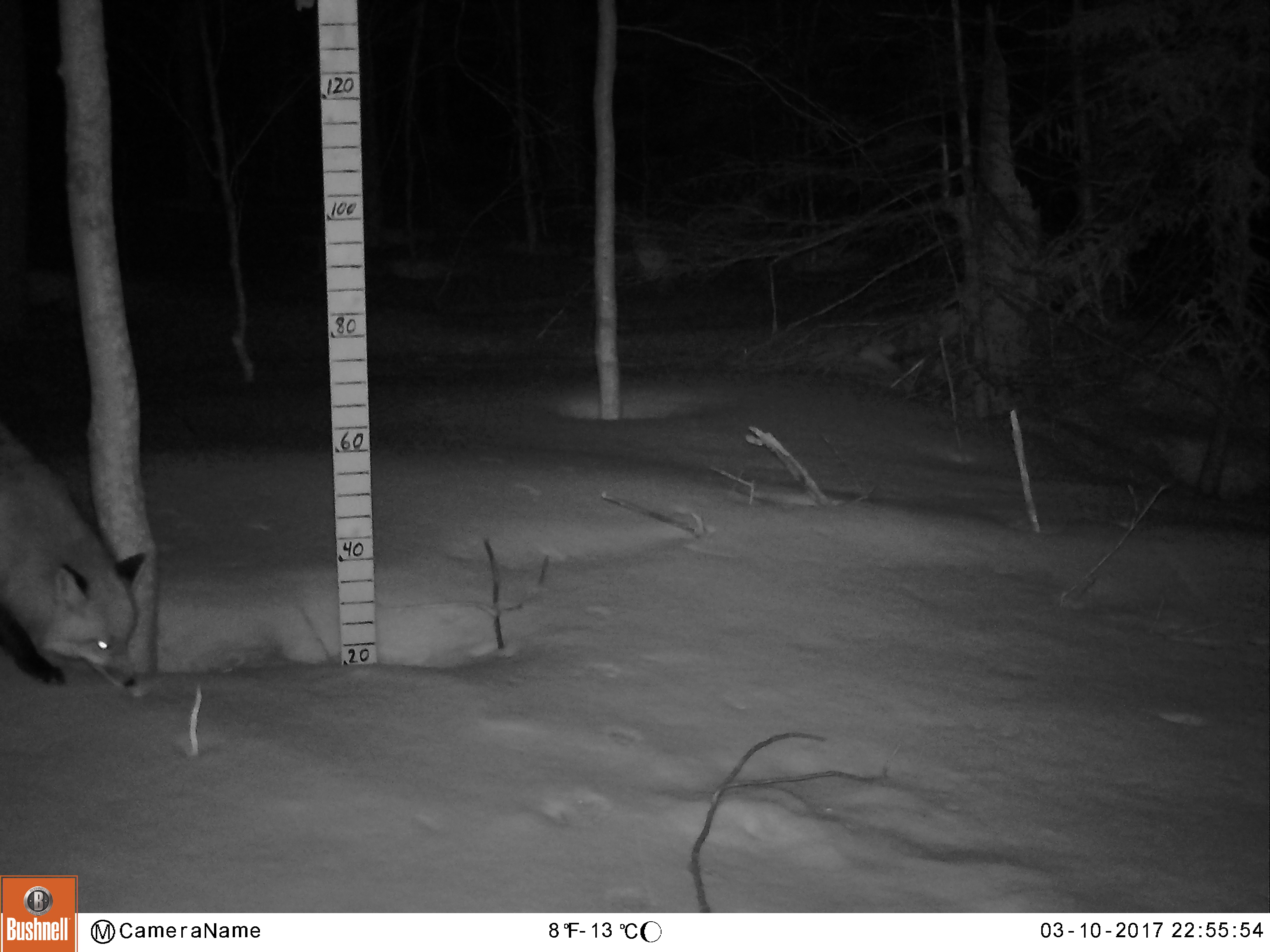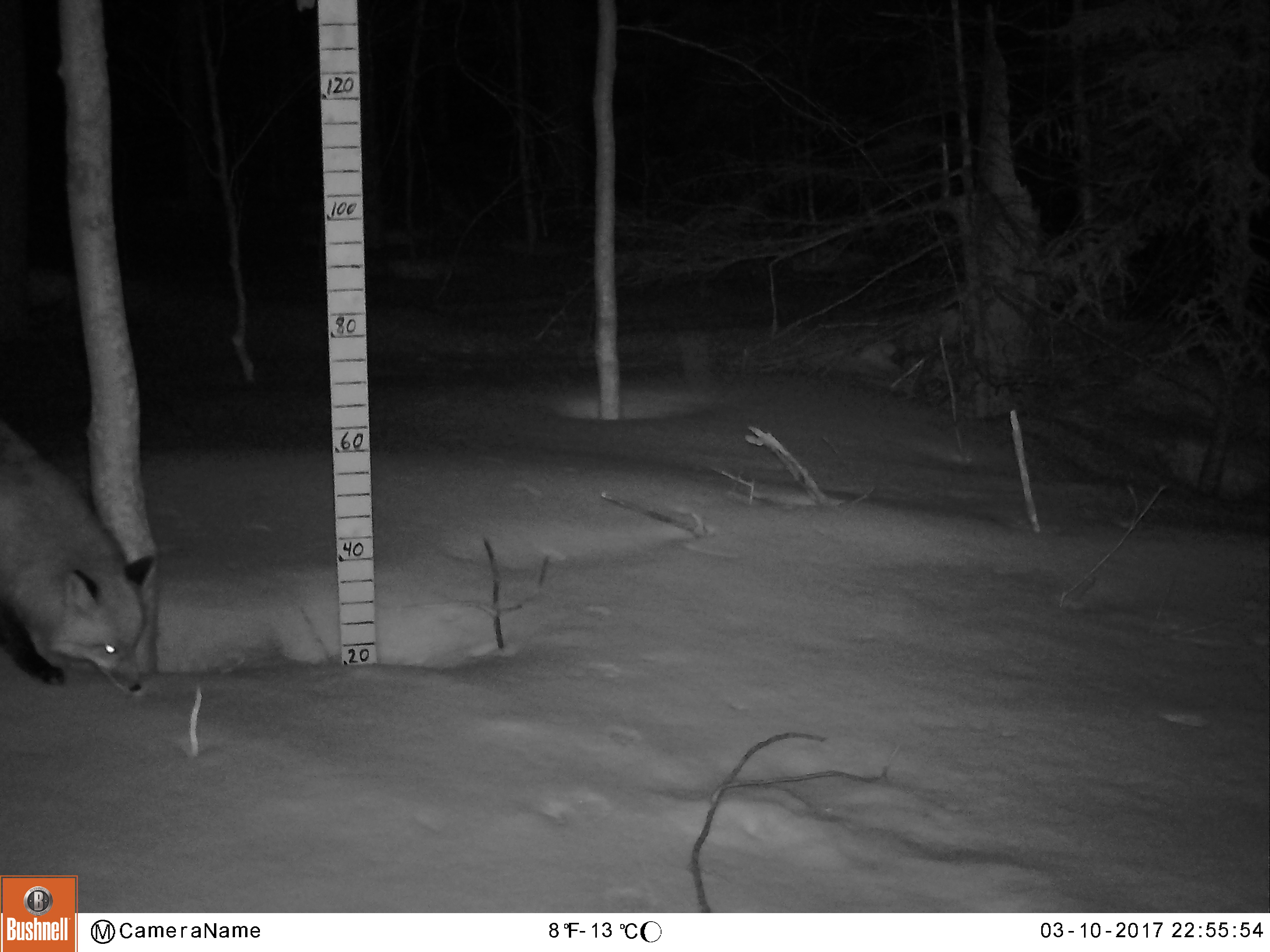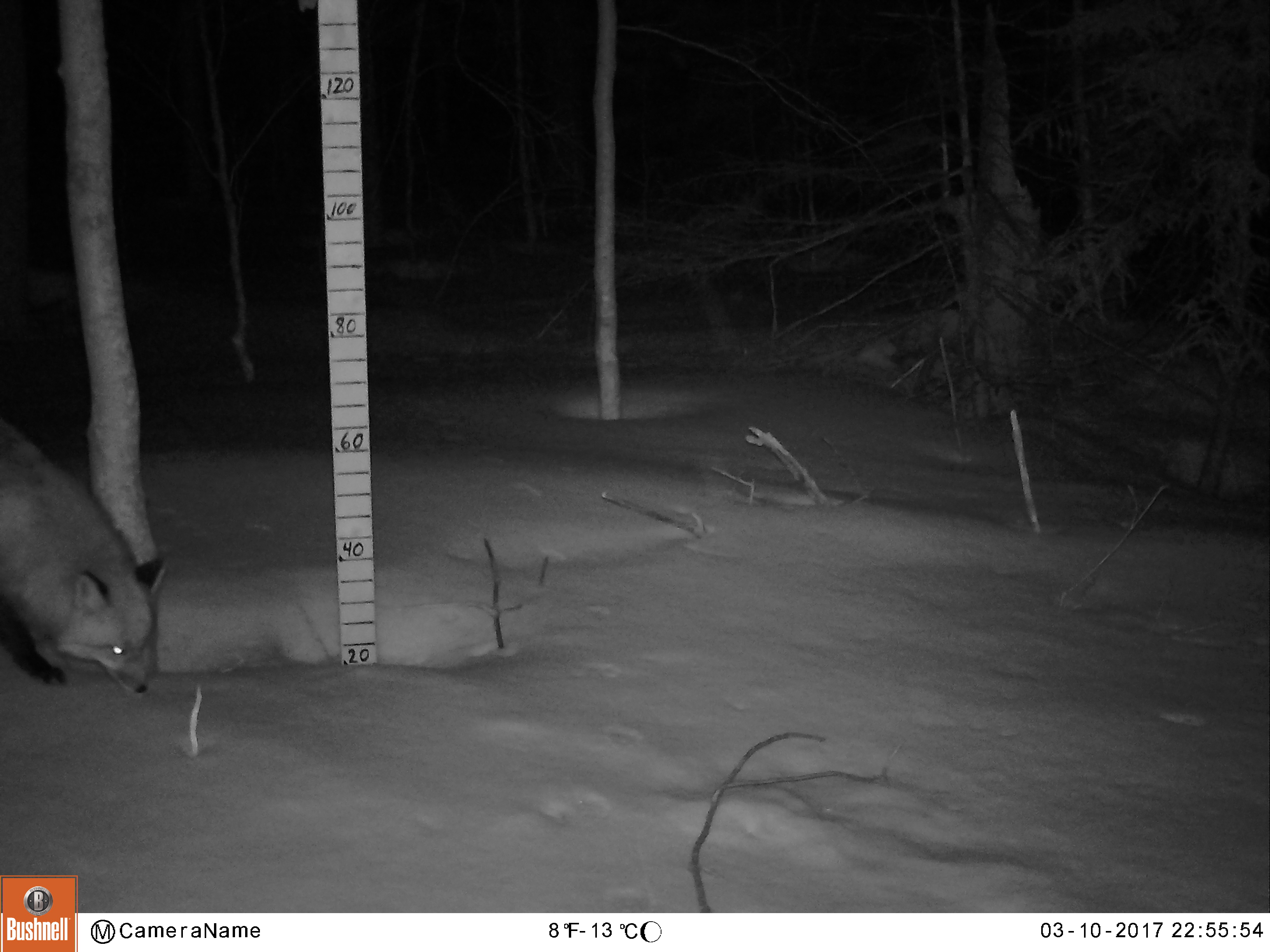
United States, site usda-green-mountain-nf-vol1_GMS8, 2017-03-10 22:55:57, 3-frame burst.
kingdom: Animalia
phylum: Chordata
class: Mammalia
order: Carnivora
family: Canidae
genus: Vulpes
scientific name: Vulpes vulpes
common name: red fox